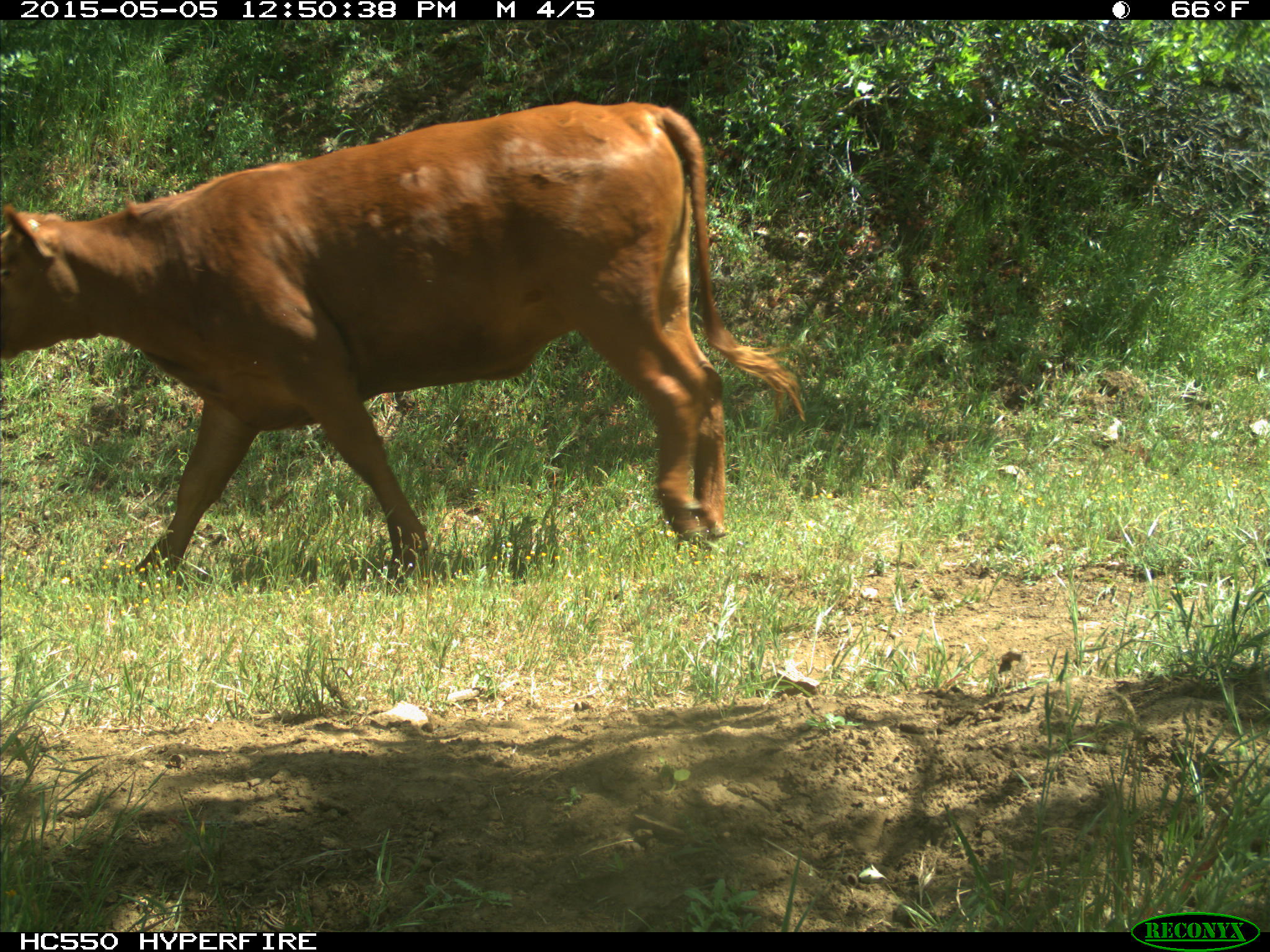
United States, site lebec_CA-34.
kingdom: Animalia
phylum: Chordata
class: Mammalia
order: Artiodactyla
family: Bovidae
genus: Bos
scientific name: Bos taurus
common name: domestic cow